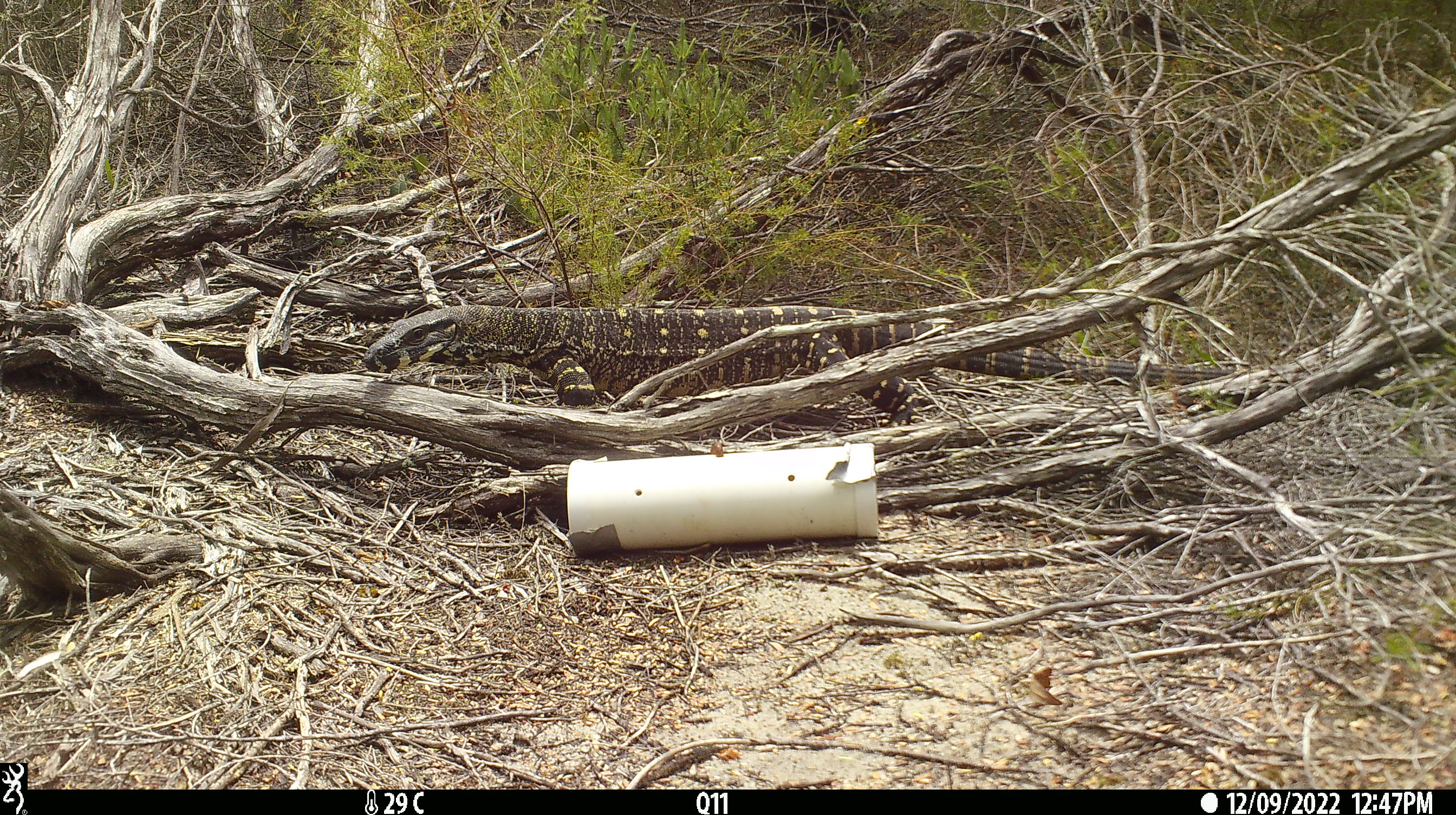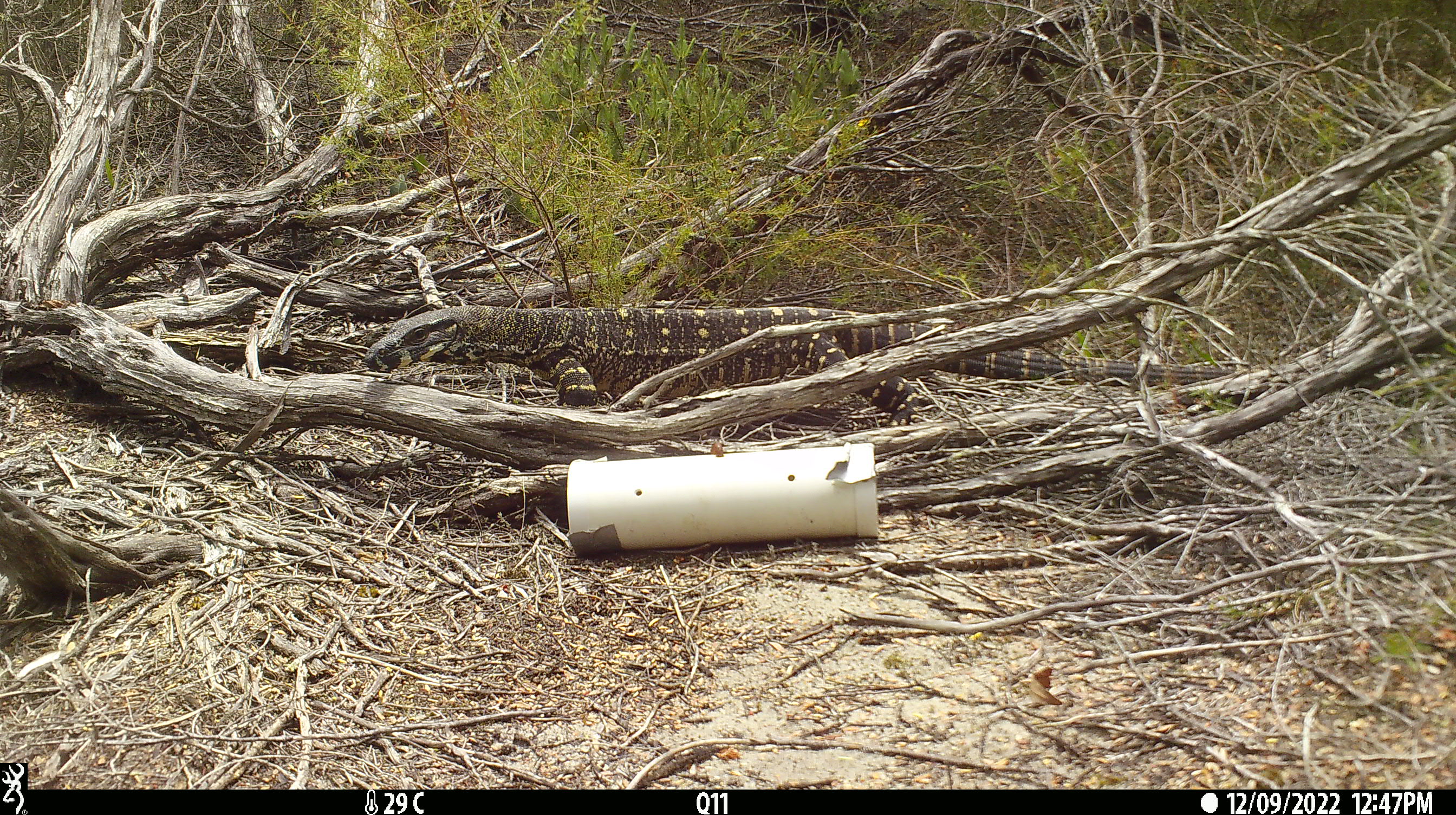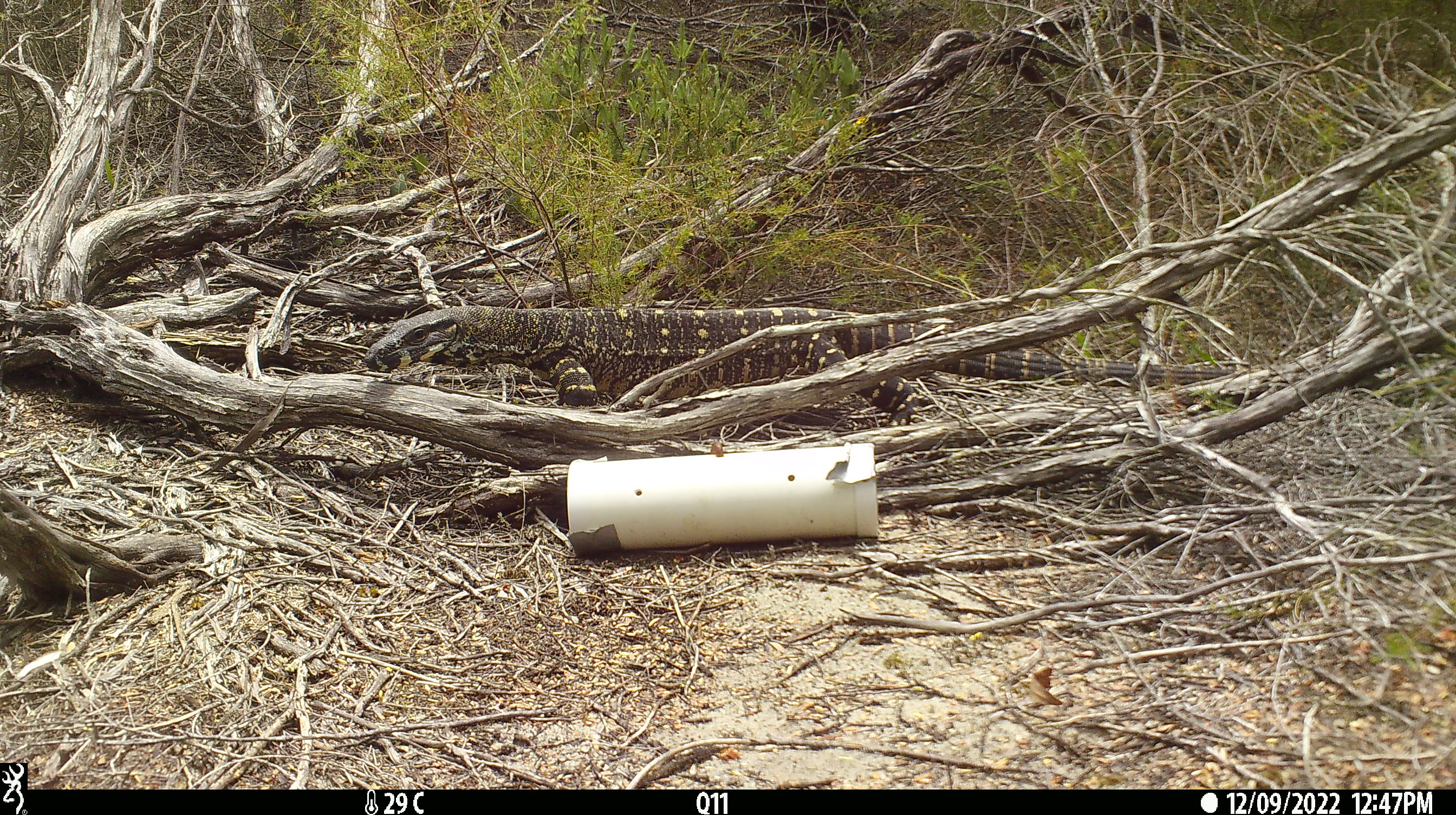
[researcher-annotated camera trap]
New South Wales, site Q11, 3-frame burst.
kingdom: Animalia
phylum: Chordata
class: Reptilia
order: Squamata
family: Varanidae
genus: Varanus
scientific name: Varanus varius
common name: lace monitor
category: goanna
Goanna (lace monitor) (Varanus varius).